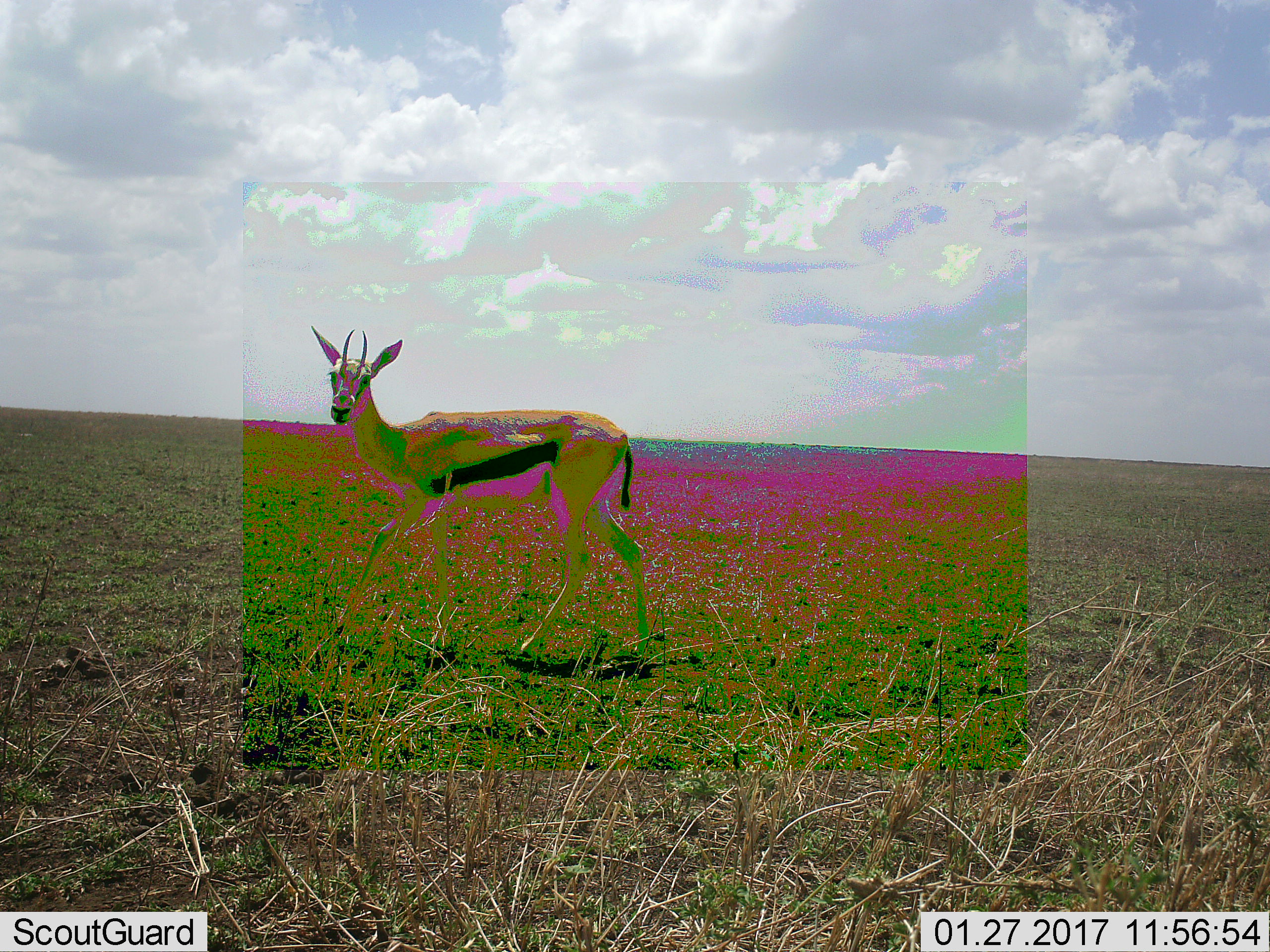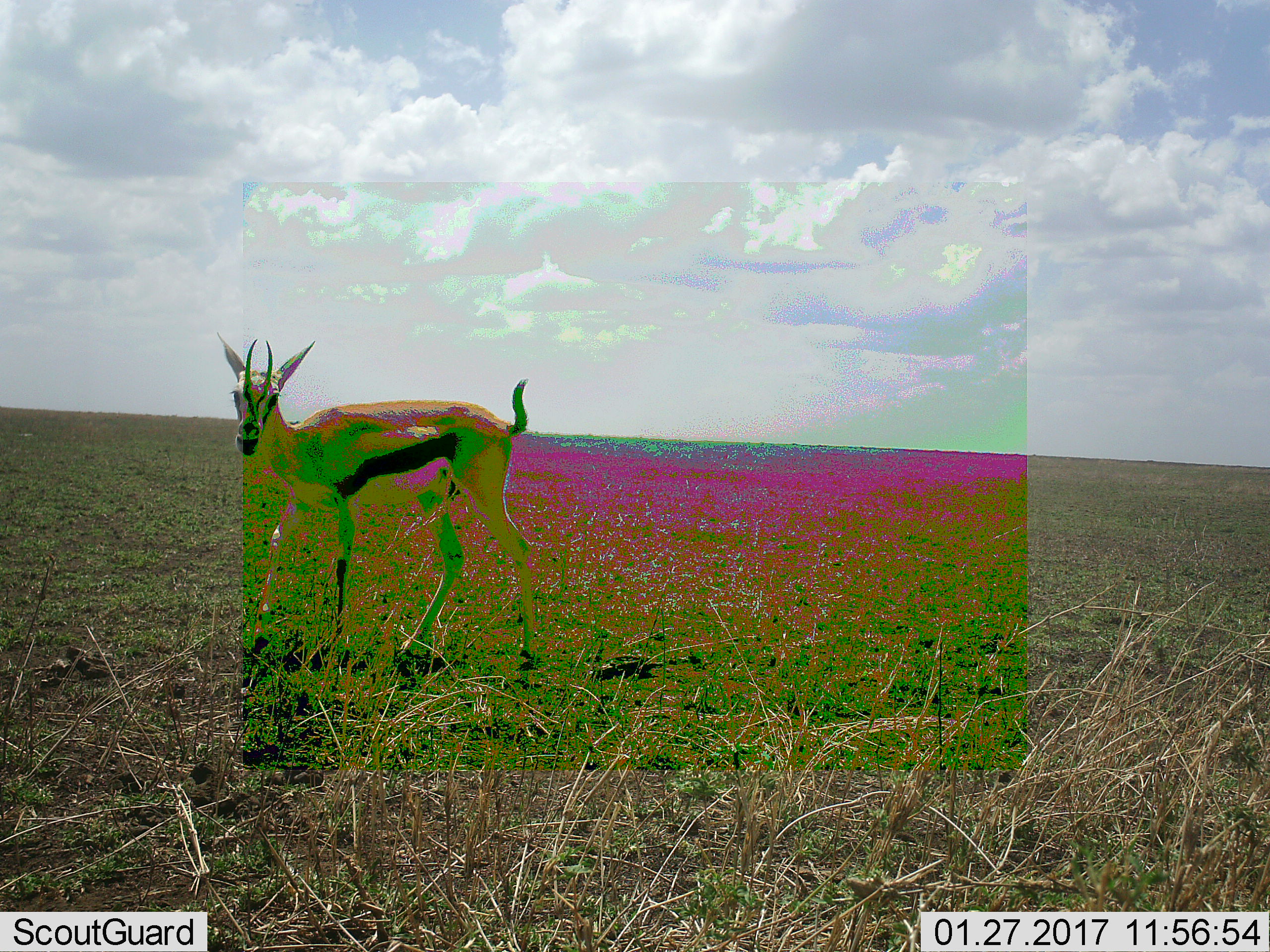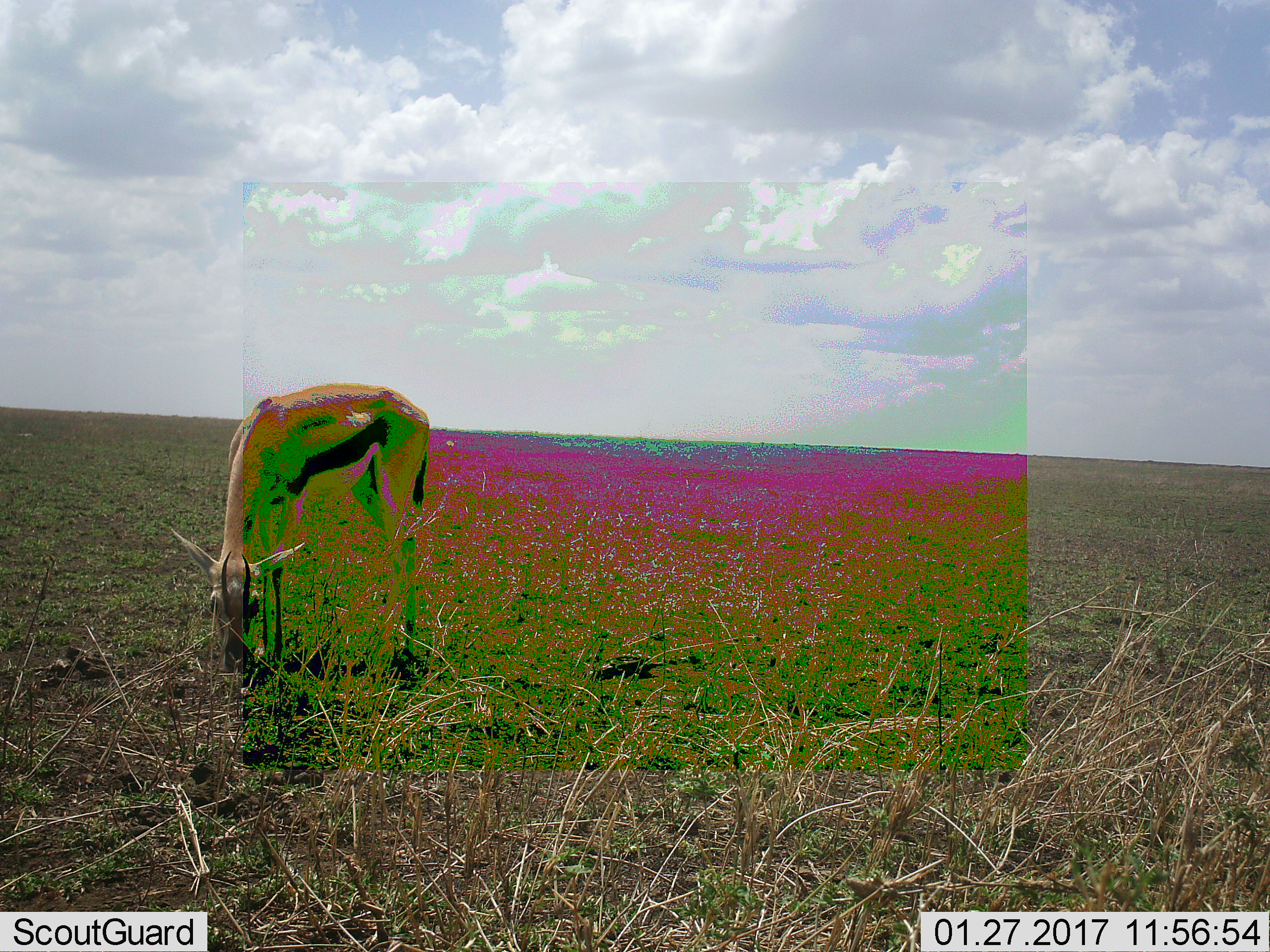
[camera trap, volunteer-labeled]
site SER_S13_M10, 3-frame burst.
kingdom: Animalia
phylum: Chordata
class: Mammalia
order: Artiodactyla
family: Bovidae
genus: Eudorcas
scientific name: Eudorcas thomsonii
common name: thomson's gazelle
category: gazellethomsons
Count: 1.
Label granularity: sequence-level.